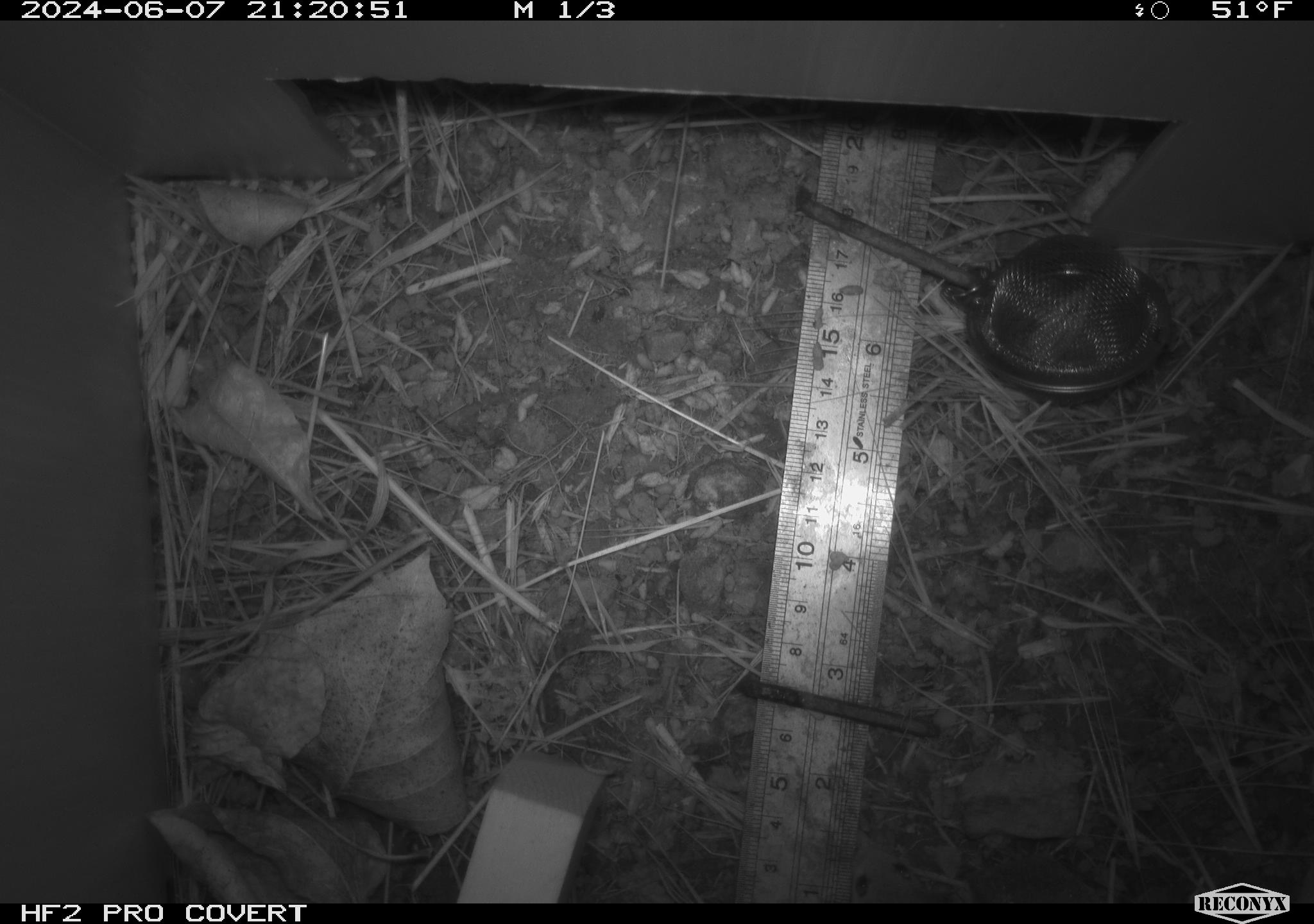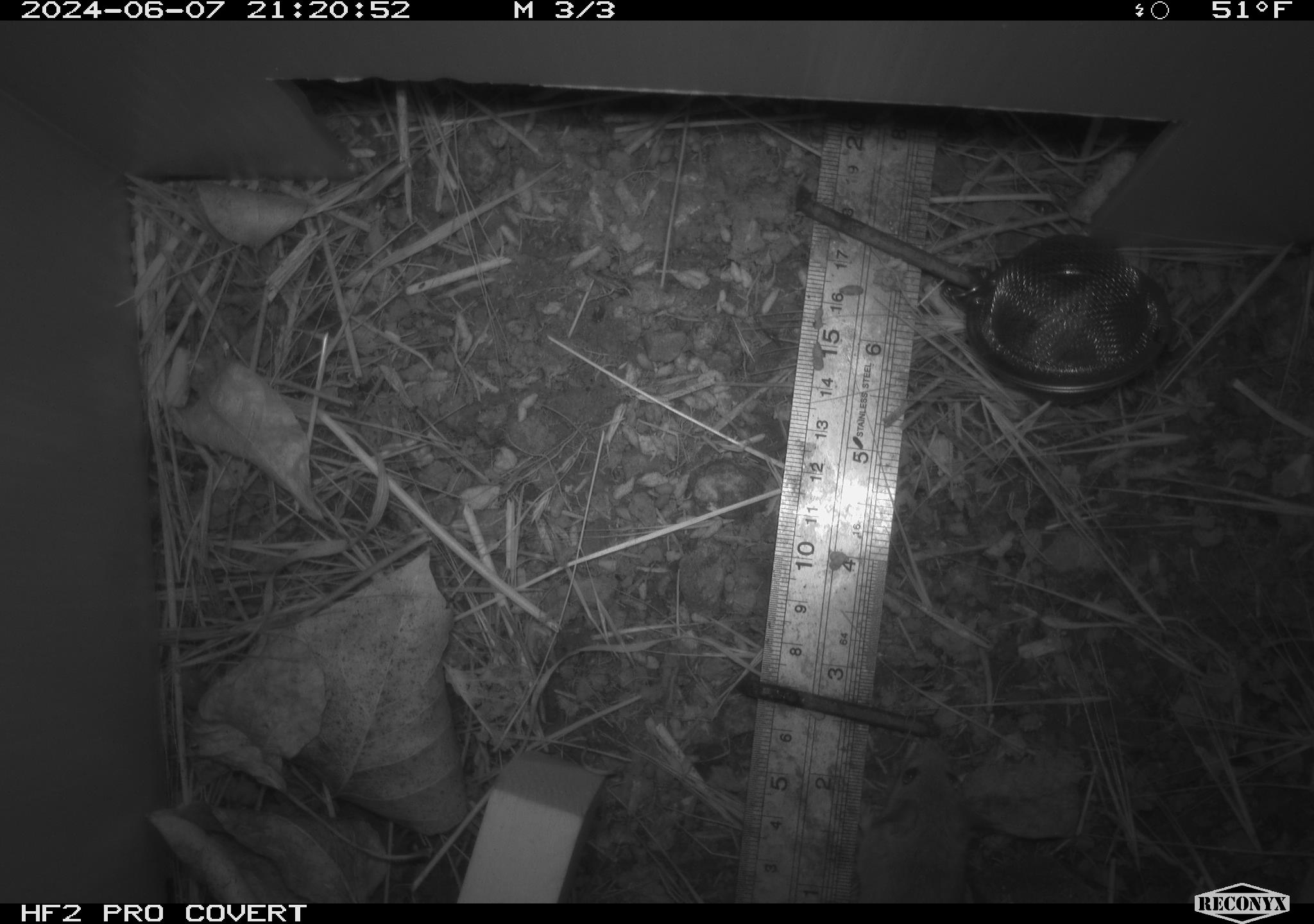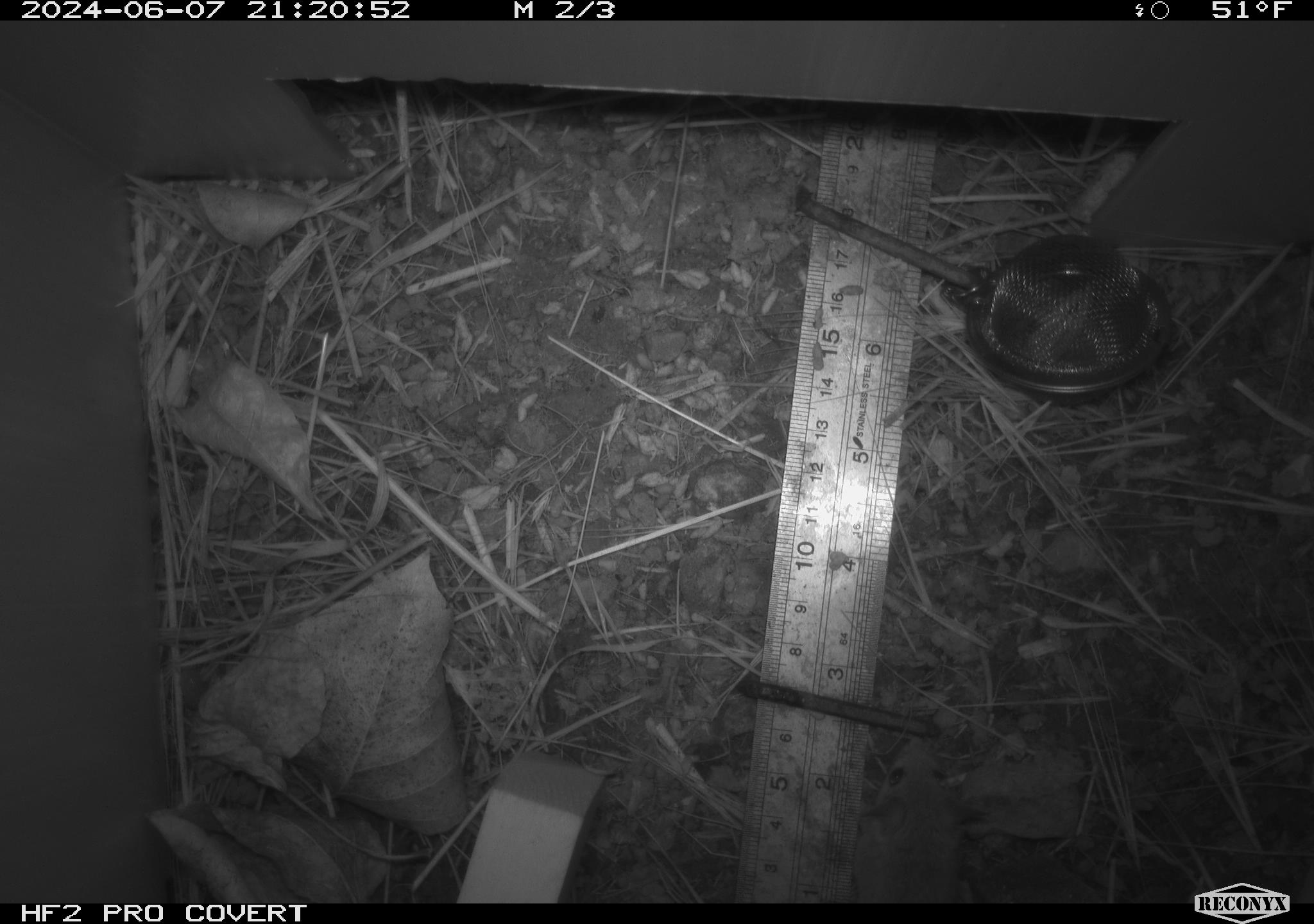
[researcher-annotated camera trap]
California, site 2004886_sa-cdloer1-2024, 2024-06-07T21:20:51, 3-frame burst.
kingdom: Animalia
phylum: Chordata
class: Mammalia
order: Rodentia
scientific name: Rodentia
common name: mouse species